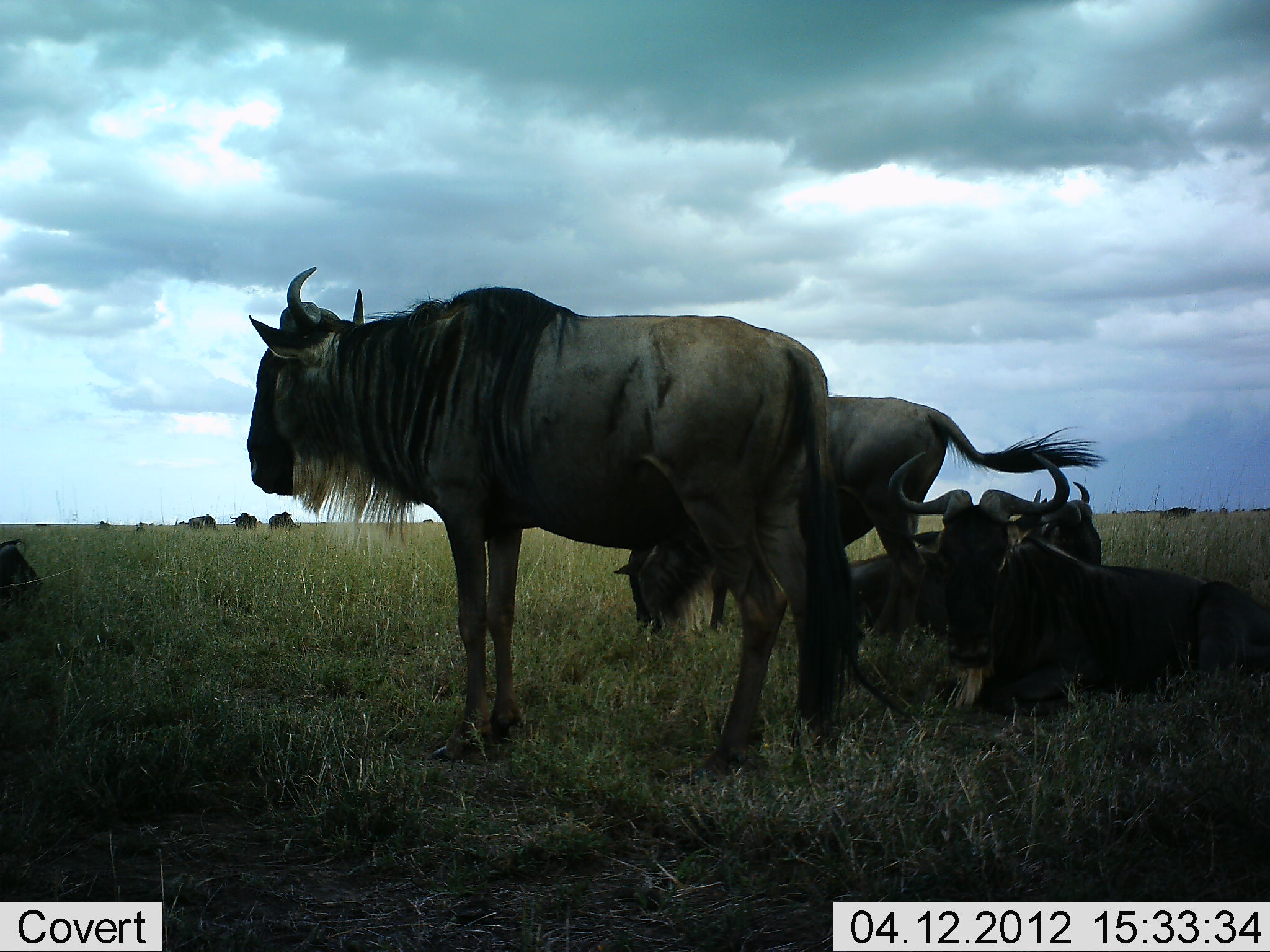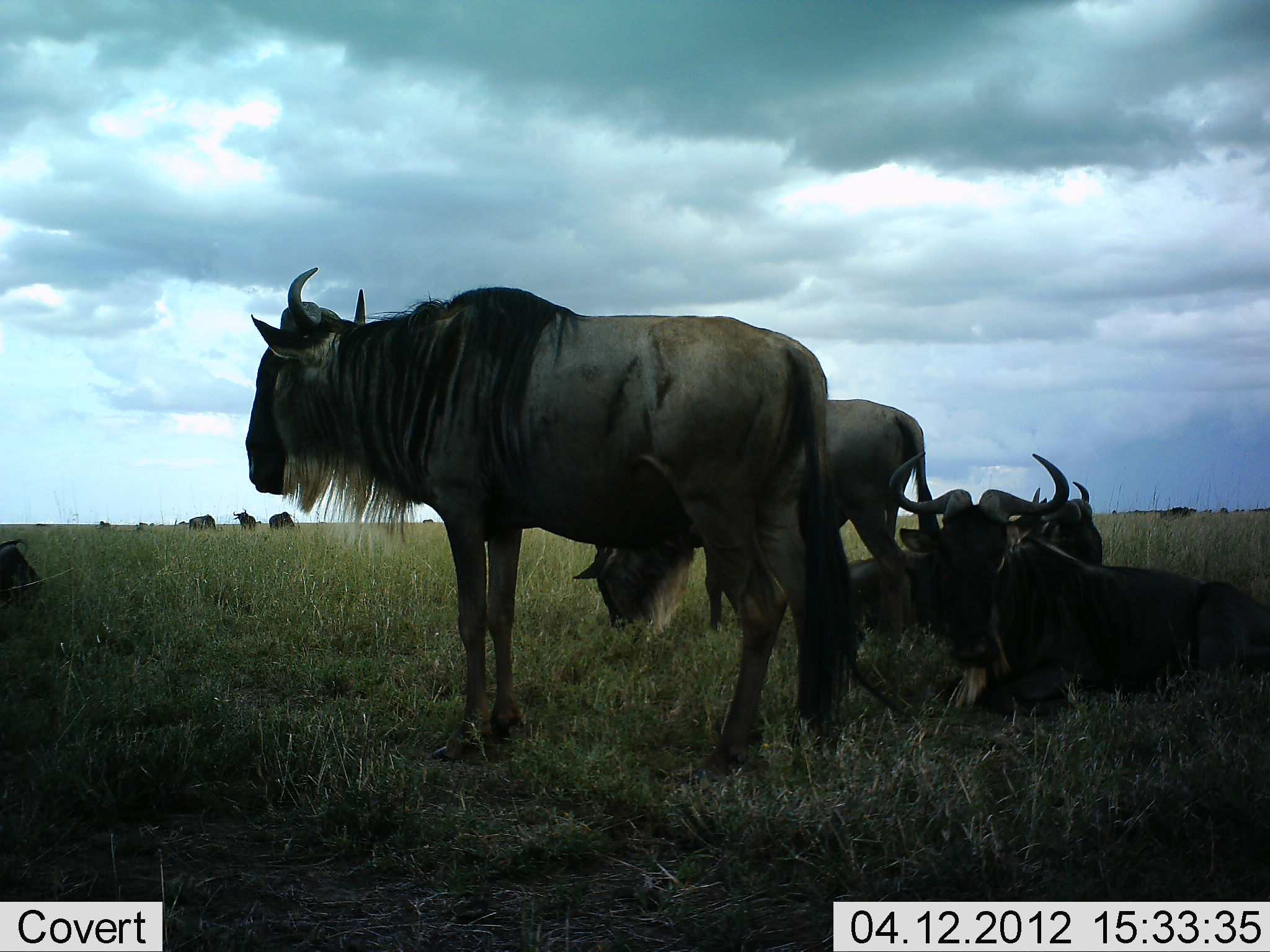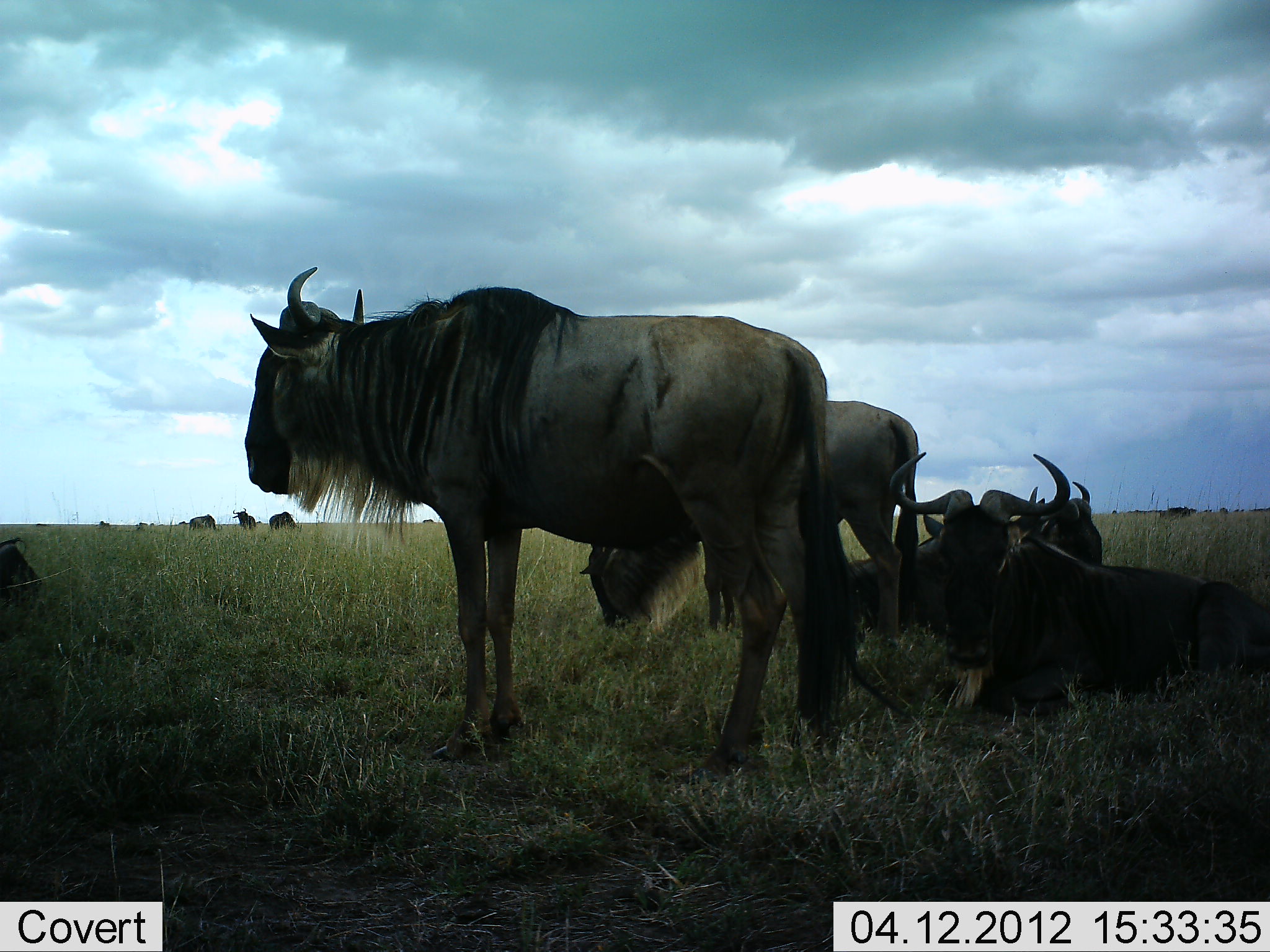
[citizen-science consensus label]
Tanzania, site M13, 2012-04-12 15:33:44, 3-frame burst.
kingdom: Animalia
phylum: Chordata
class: Mammalia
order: Artiodactyla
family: Bovidae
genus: Connochaetes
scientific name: Connochaetes taurinus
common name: blue wildebeest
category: wildebeest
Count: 8.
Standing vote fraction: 81%.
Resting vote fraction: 86%.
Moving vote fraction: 10%.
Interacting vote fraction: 0%.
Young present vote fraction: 0%.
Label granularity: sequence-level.